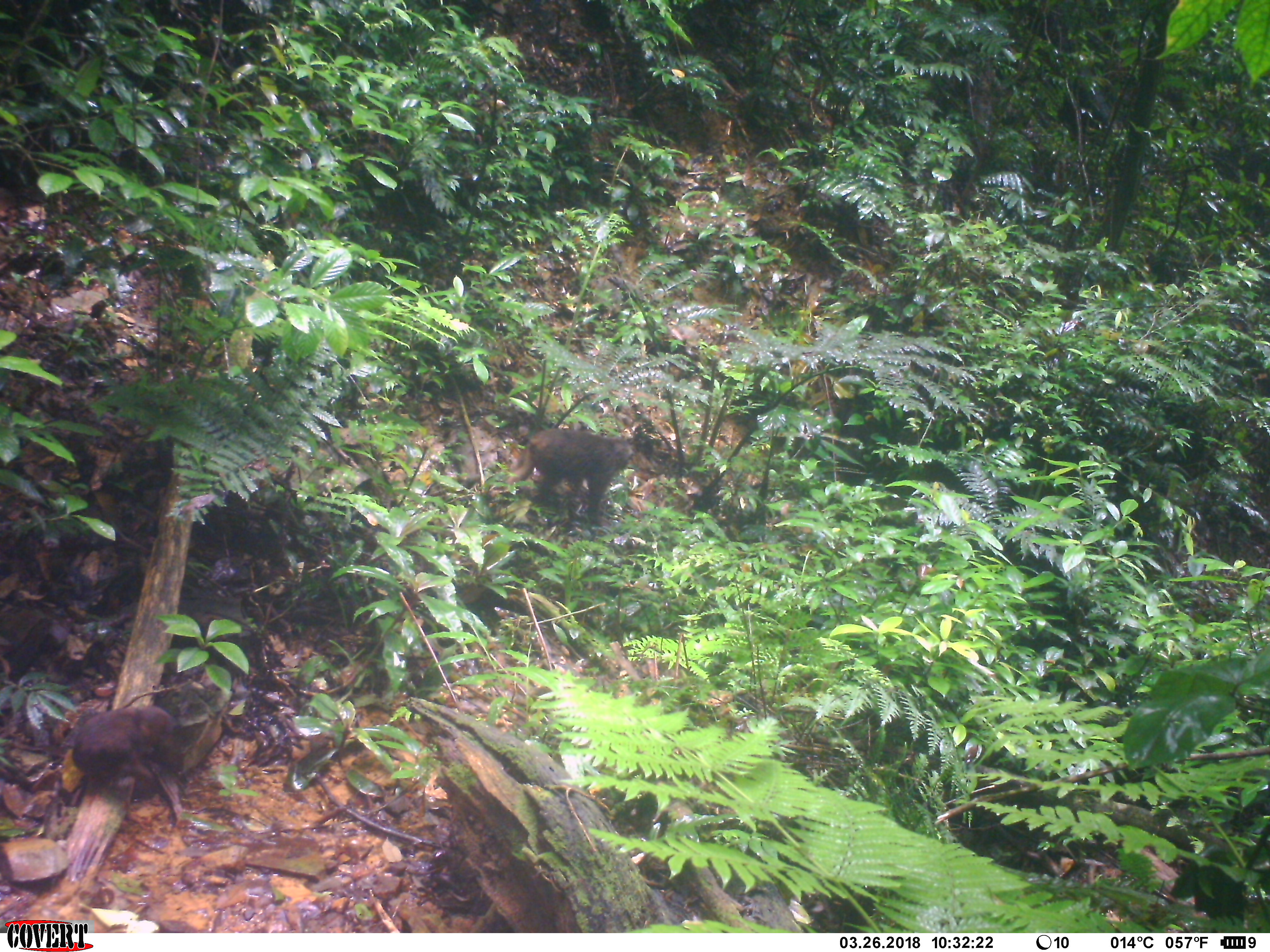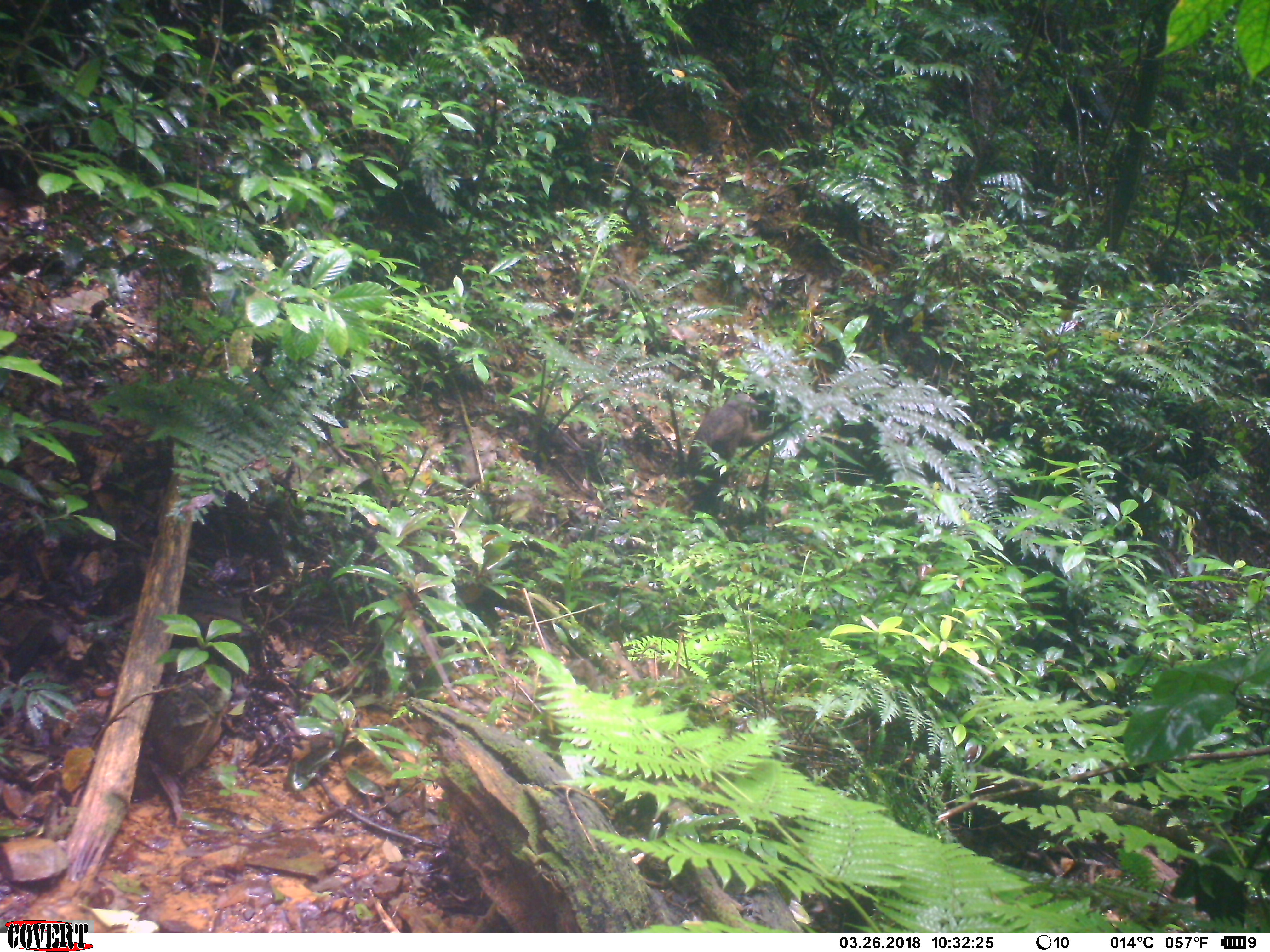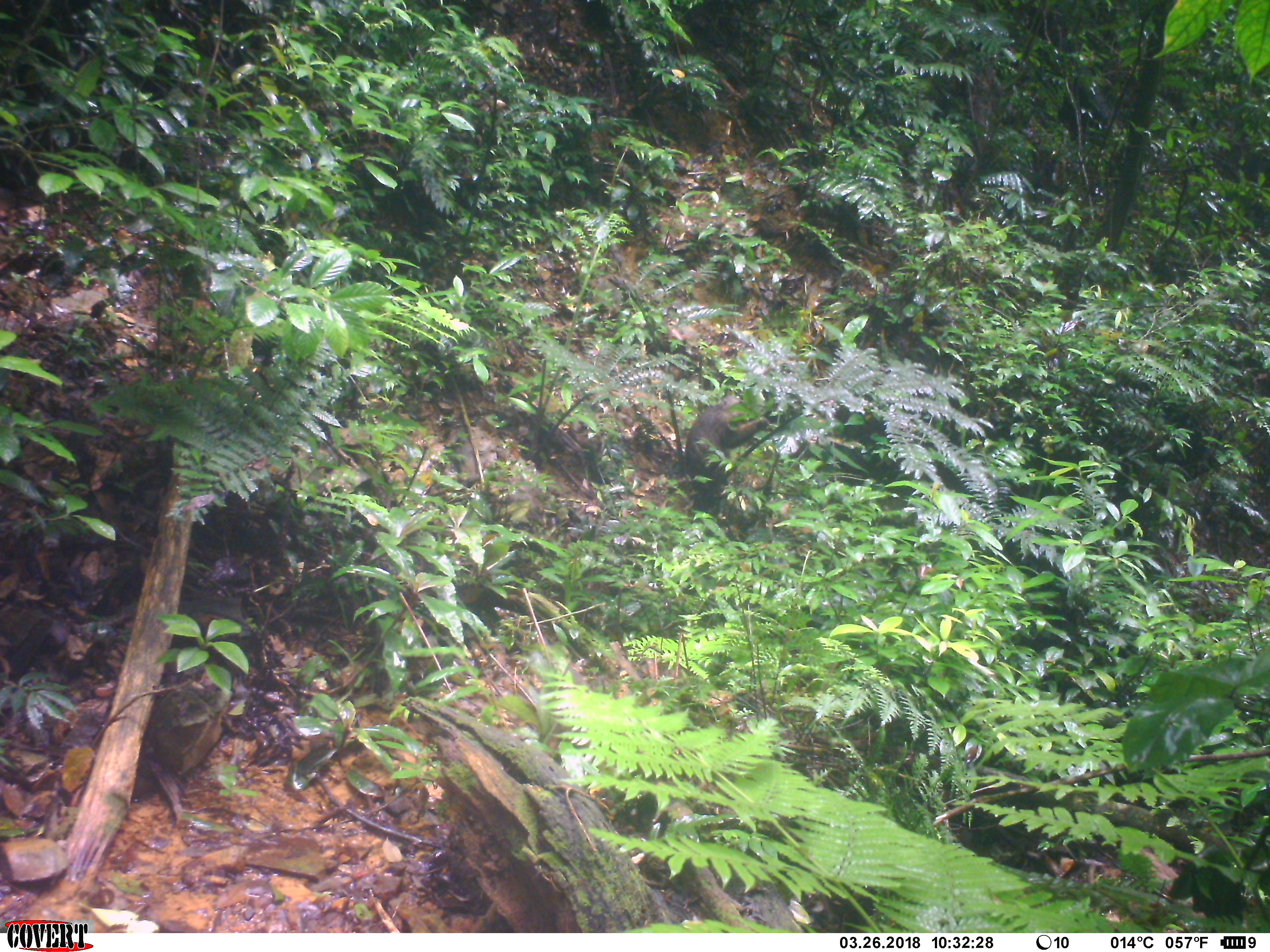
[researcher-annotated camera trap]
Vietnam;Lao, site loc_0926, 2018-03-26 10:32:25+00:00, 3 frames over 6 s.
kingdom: Animalia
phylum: Chordata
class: Mammalia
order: Primates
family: Cercopithecidae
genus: Macaca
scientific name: Macaca arctoides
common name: stump-tailed macaque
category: stump tailed macaque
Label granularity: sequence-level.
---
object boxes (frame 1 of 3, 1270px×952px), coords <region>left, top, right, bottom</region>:
stump tailed macaque: <region>507, 426, 634, 526</region>; <region>71, 704, 176, 811</region>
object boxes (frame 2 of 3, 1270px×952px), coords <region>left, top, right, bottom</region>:
stump tailed macaque: <region>687, 392, 773, 481</region>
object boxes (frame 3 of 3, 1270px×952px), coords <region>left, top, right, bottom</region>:
stump tailed macaque: <region>684, 395, 769, 490</region>